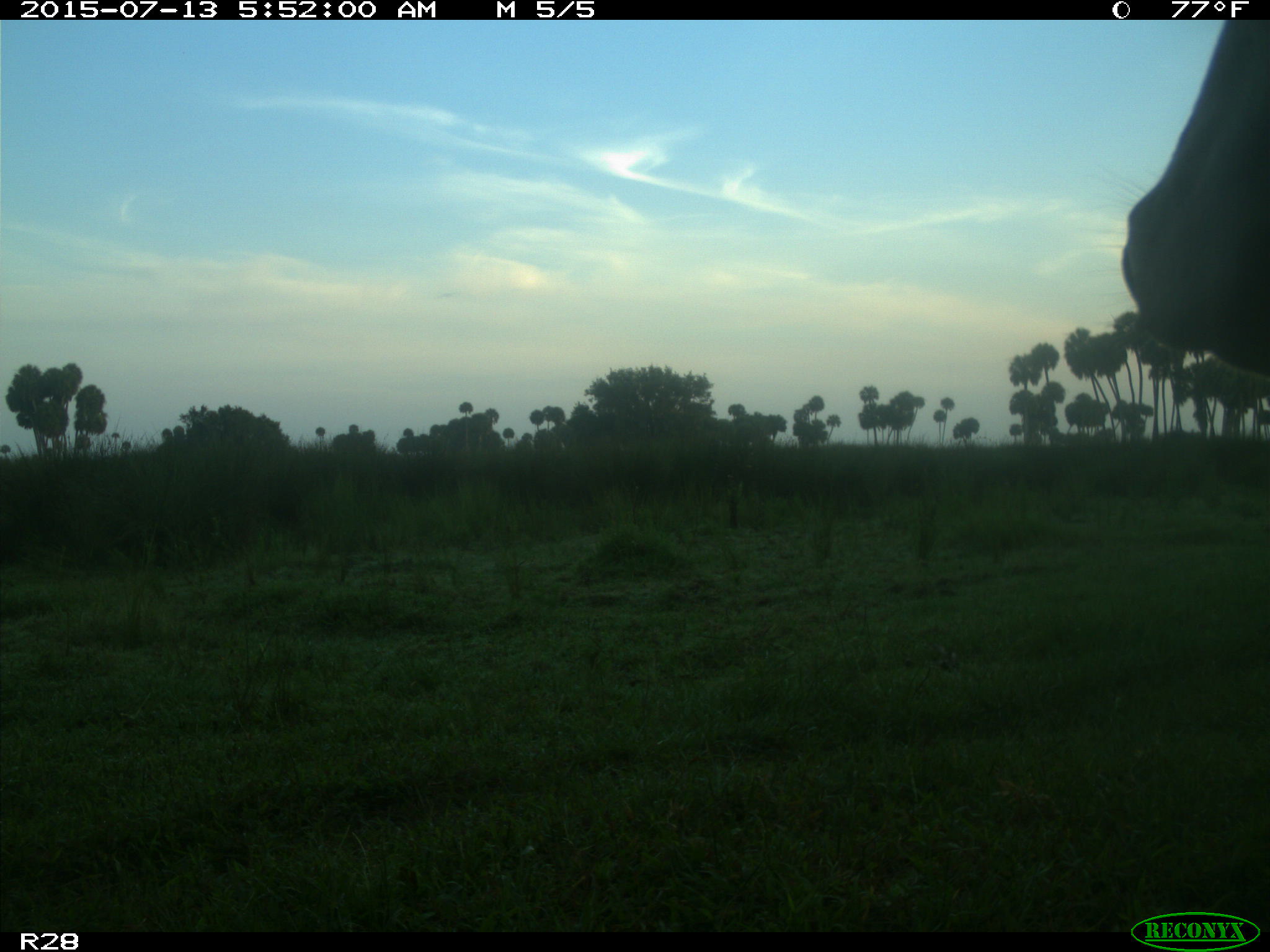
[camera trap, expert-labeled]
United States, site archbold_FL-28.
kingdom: Animalia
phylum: Chordata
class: Mammalia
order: Artiodactyla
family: Bovidae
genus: Bos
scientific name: Bos taurus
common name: domestic cow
Bos taurus (domestic cow).